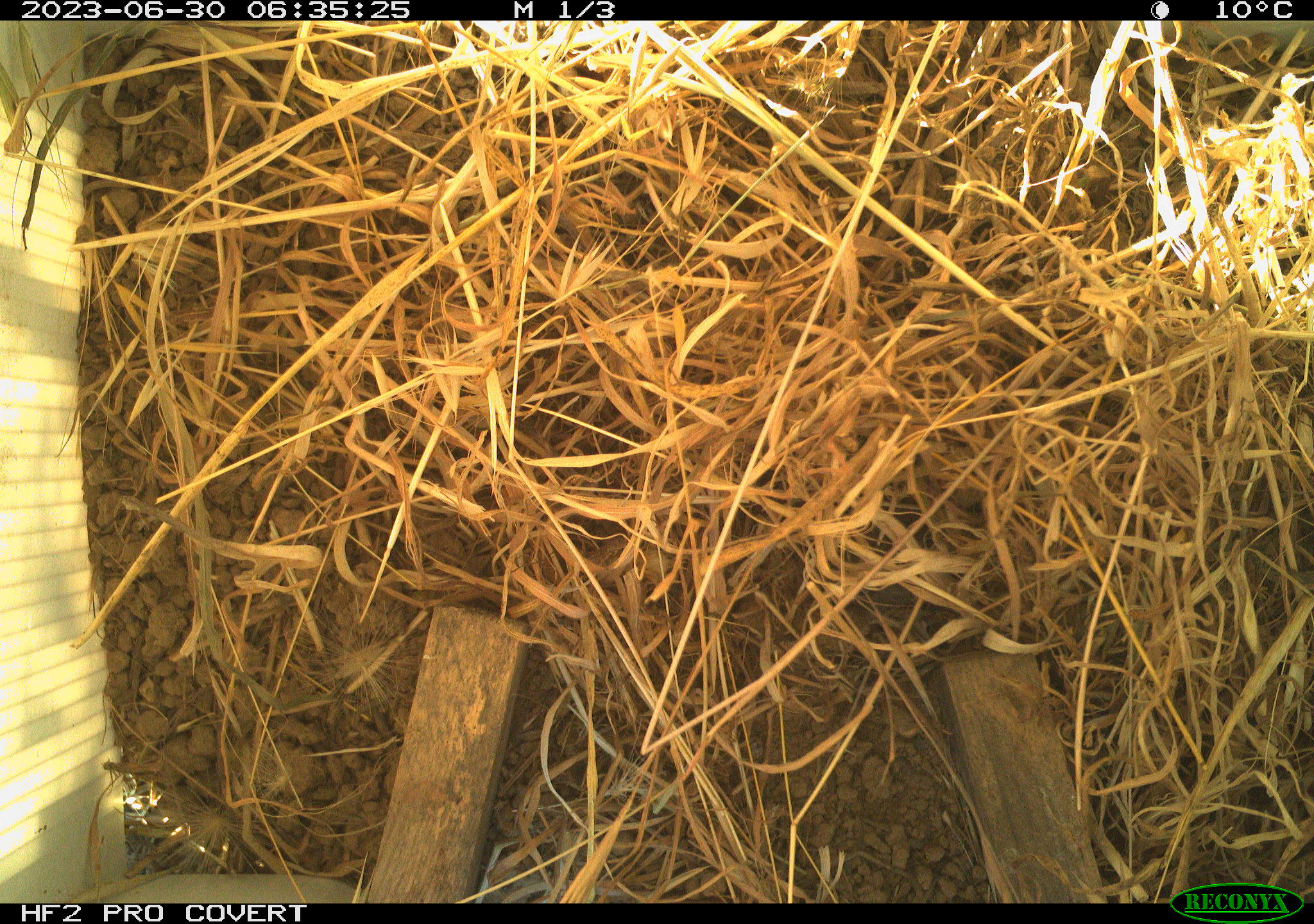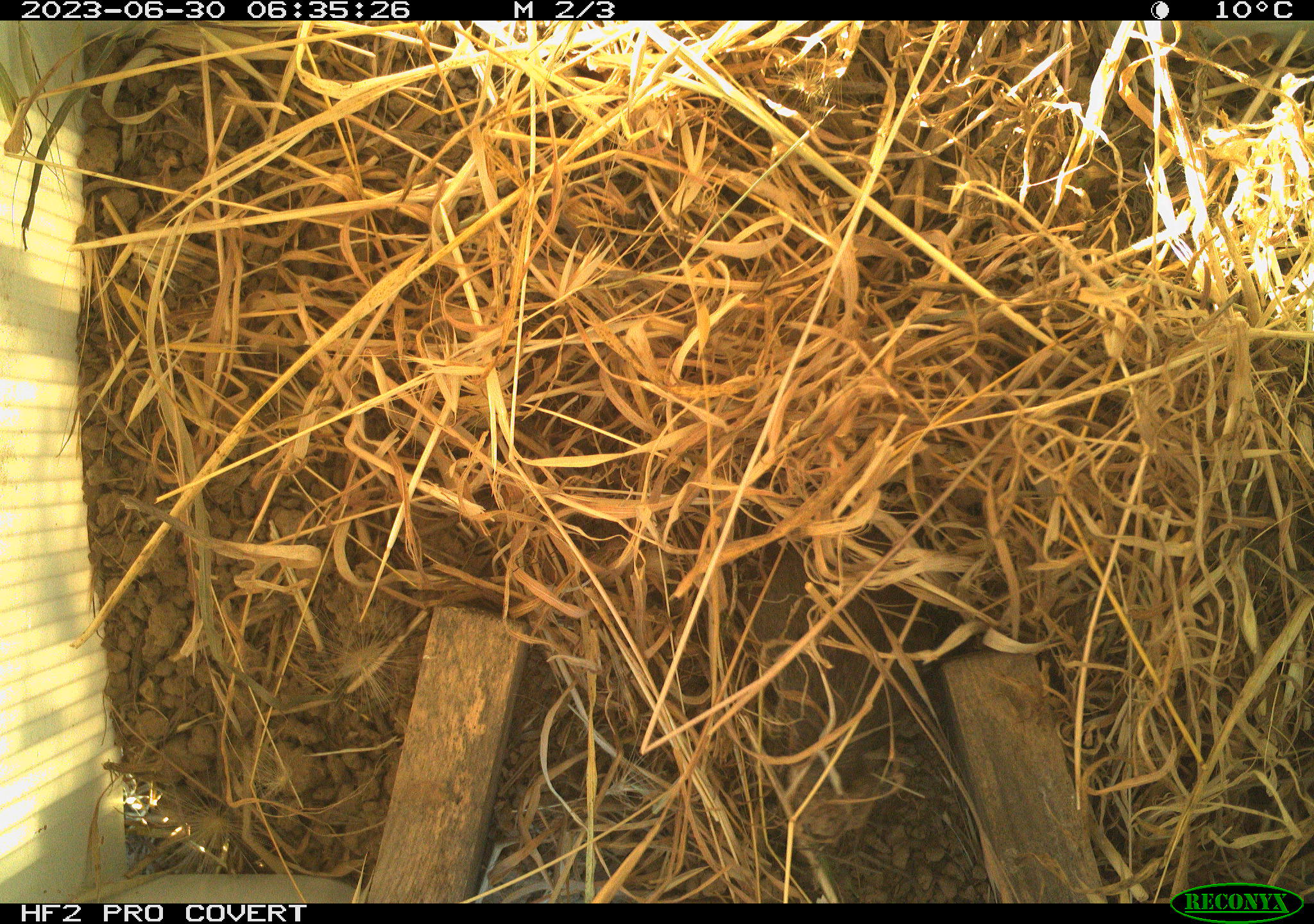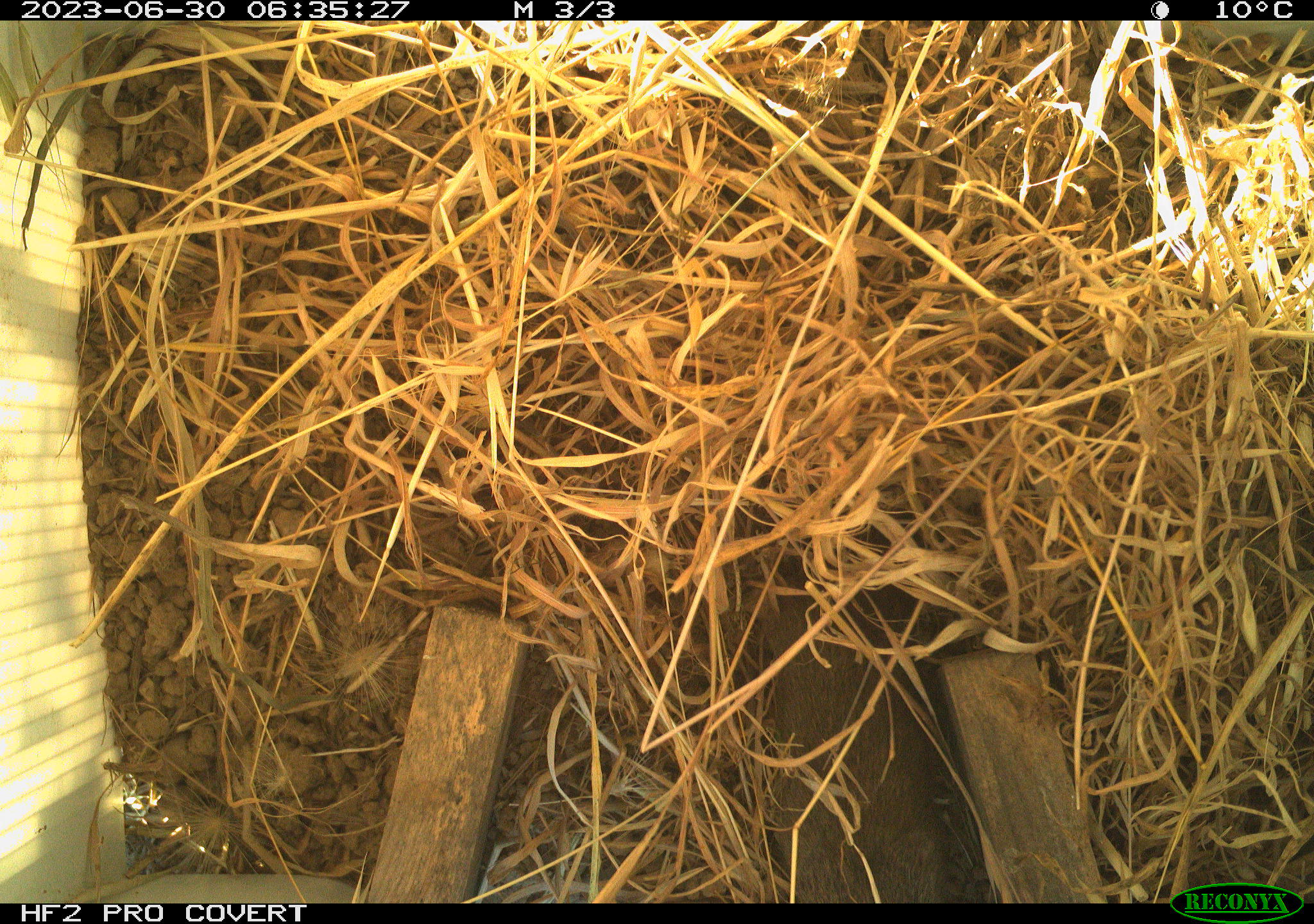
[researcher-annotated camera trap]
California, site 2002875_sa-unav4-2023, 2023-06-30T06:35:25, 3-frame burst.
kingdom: Animalia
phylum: Chordata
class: Mammalia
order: Rodentia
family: Cricetidae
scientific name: Arvicolinae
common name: voles, lemmings, and muskrats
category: arvicolinae subfamily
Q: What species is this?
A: Arvicolinae subfamily (voles, lemmings, and muskrats) (Arvicolinae).